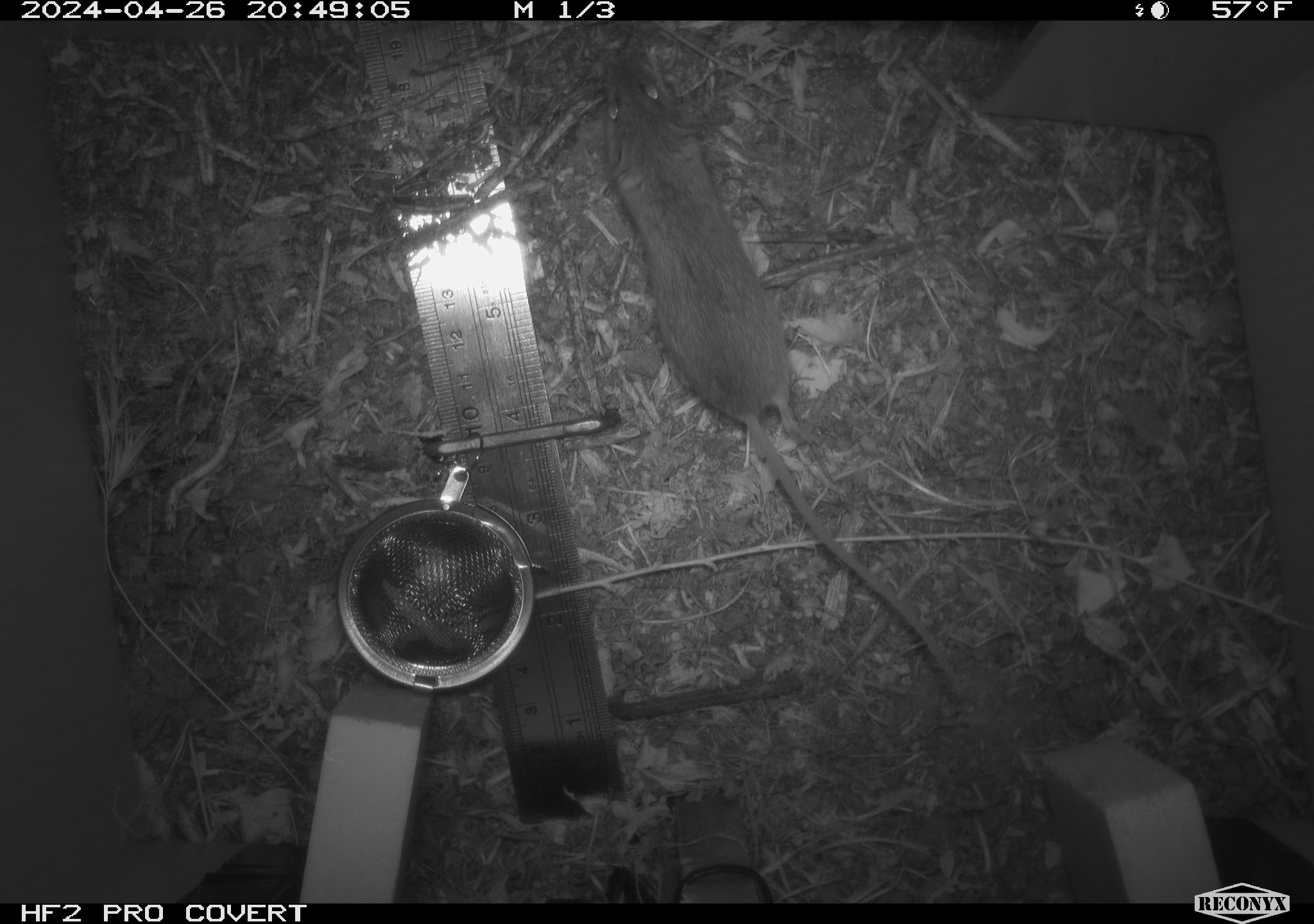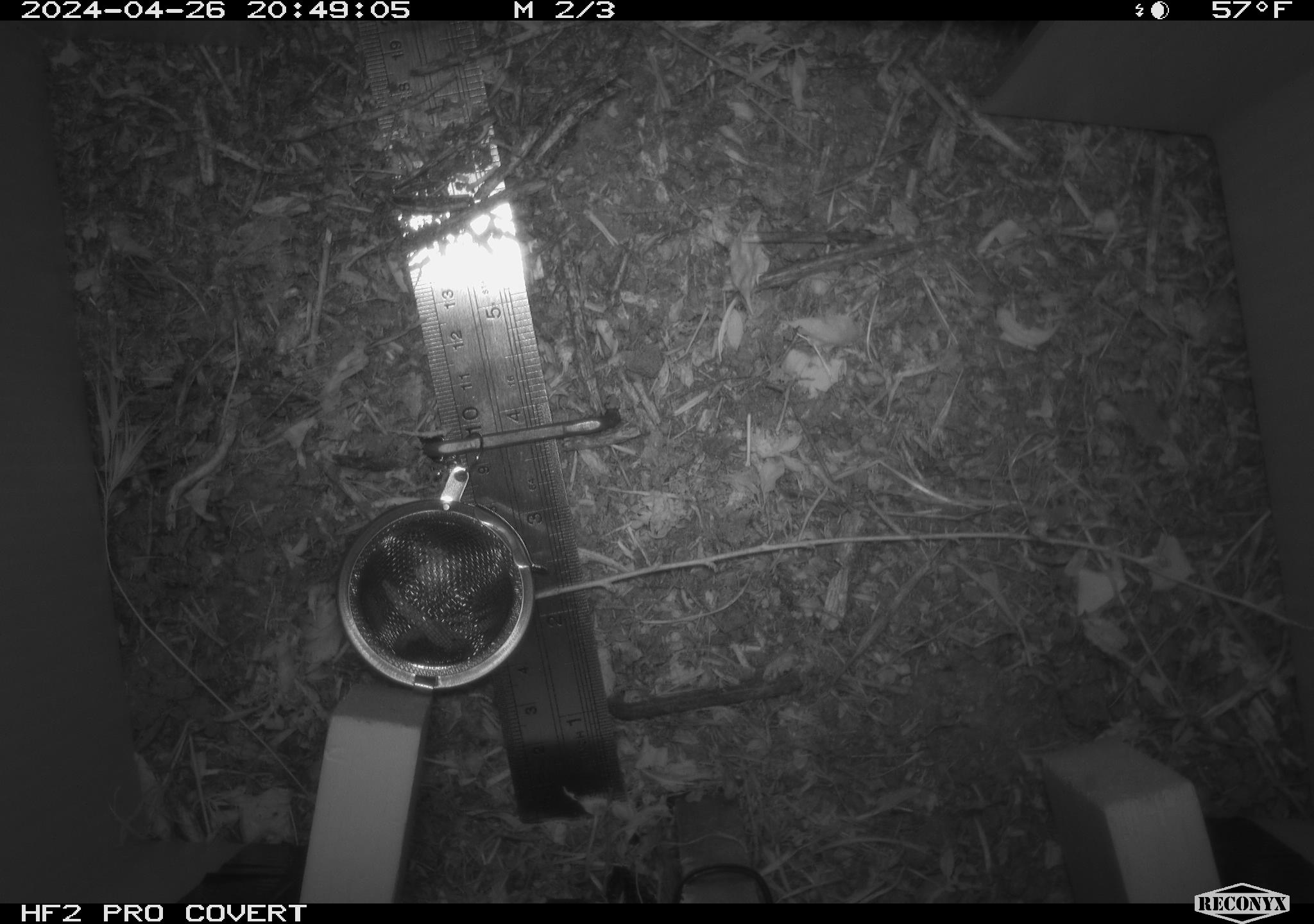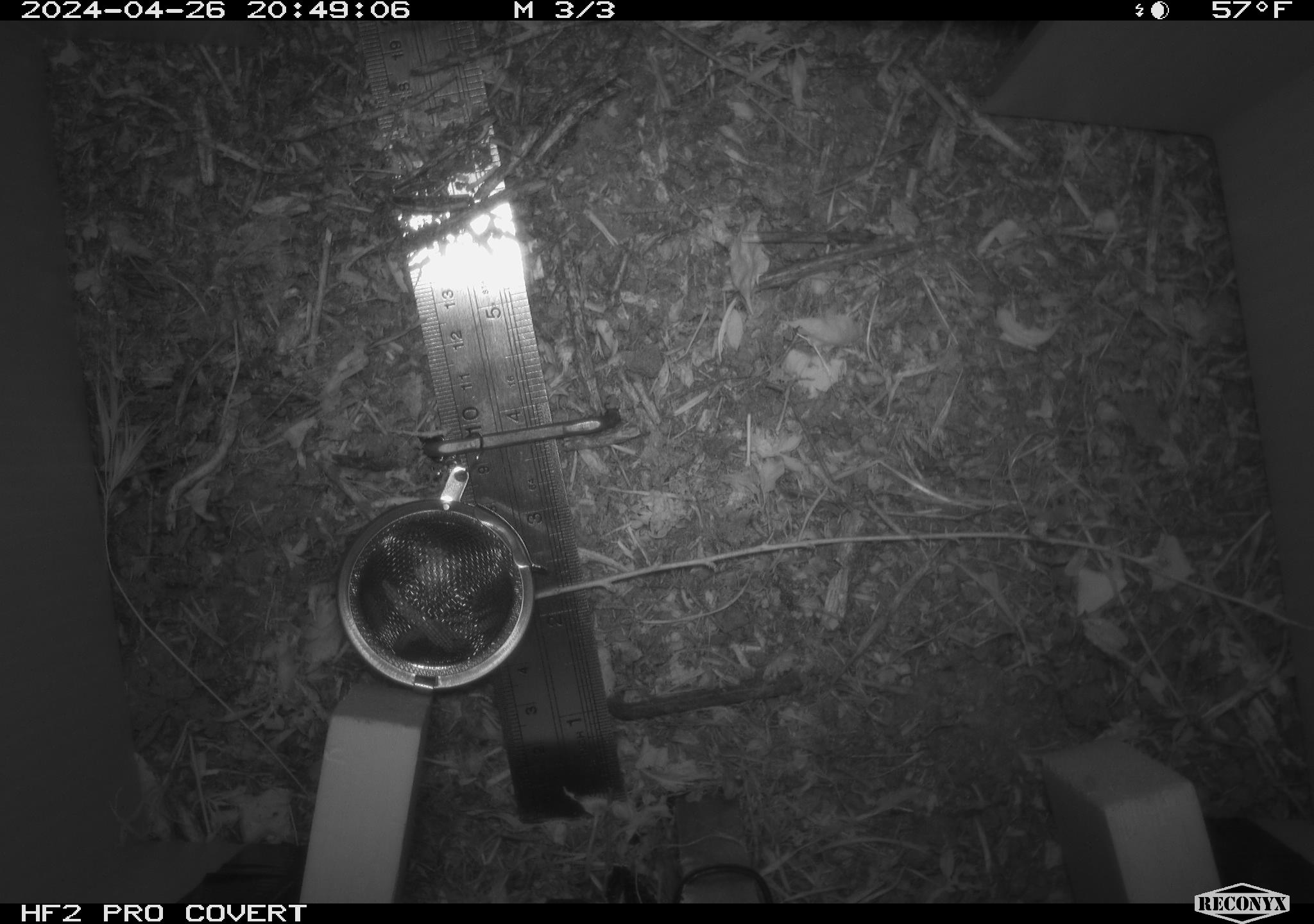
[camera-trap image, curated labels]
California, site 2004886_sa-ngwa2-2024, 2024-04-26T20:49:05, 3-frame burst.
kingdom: Animalia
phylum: Chordata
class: Mammalia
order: Rodentia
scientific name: Rodentia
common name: mouse species